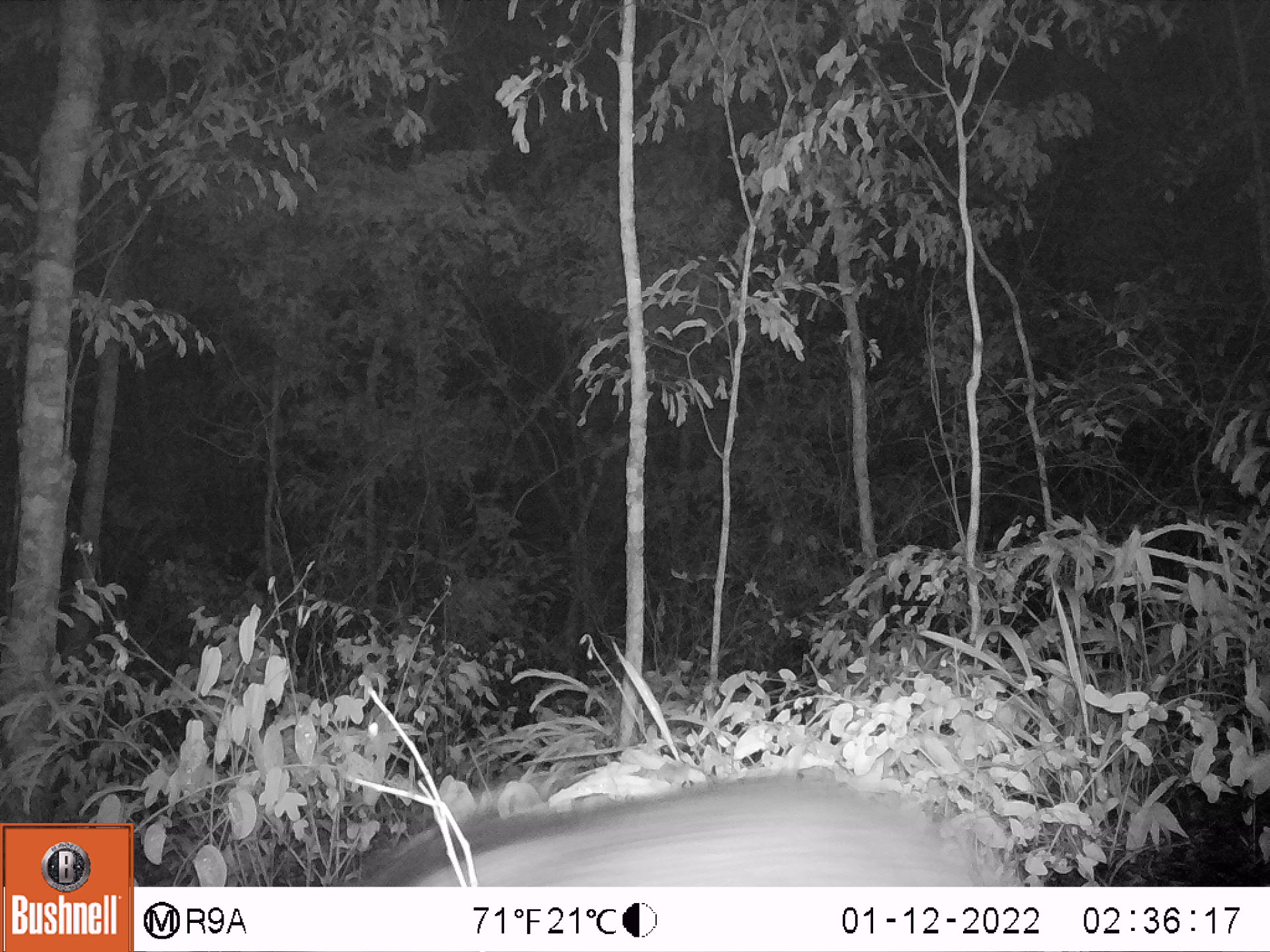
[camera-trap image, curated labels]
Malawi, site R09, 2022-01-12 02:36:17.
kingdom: Animalia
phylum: Chordata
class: Mammalia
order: Artiodactyla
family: Suidae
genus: Potamochoerus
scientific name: Potamochoerus larvatus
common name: bushpig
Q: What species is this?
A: Bushpig (Potamochoerus larvatus).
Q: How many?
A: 1.